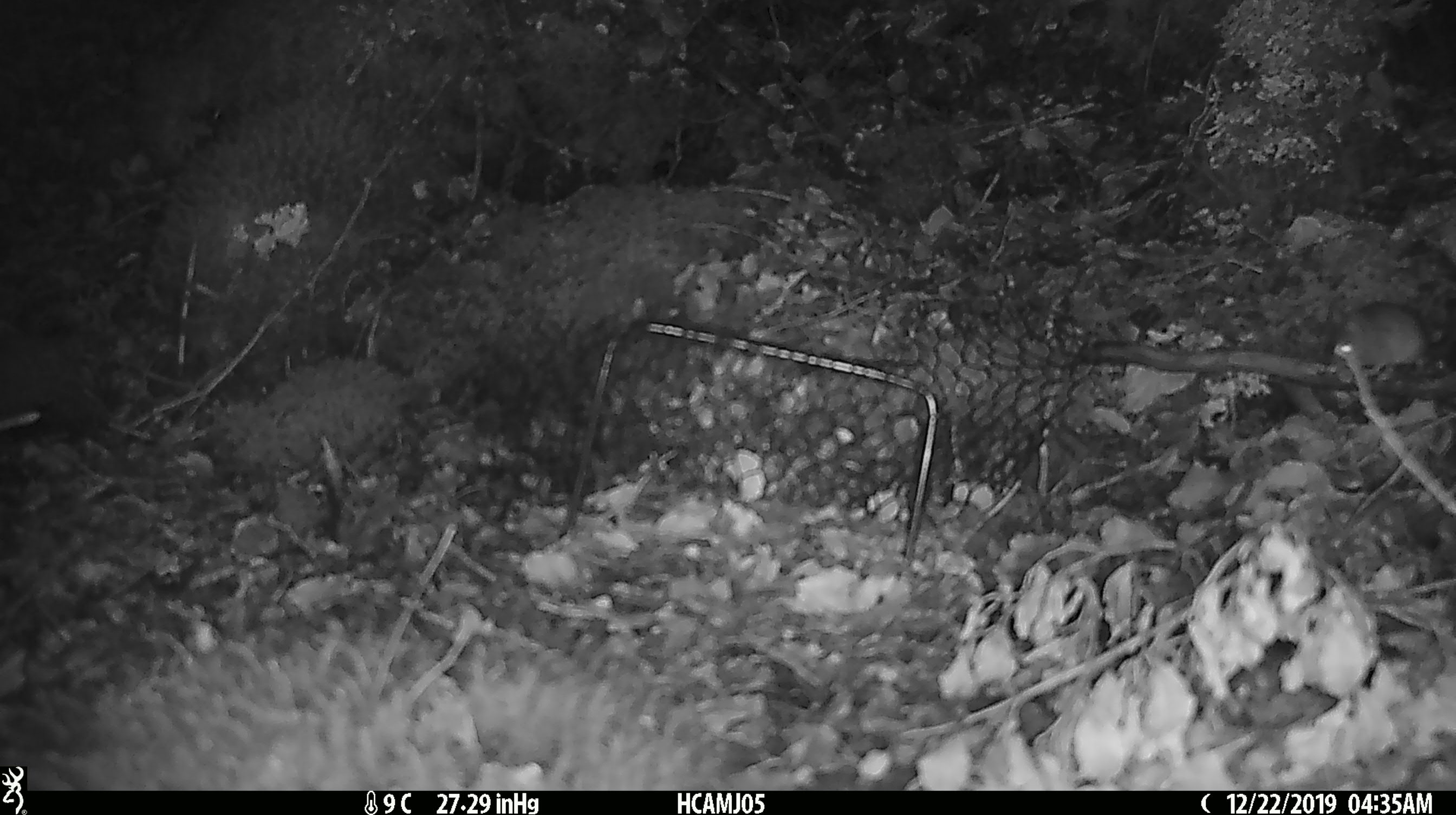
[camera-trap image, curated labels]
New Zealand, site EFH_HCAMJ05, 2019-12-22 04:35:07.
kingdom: Animalia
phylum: Chordata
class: Mammalia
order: Rodentia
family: Muridae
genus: Mus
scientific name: Mus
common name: mouse